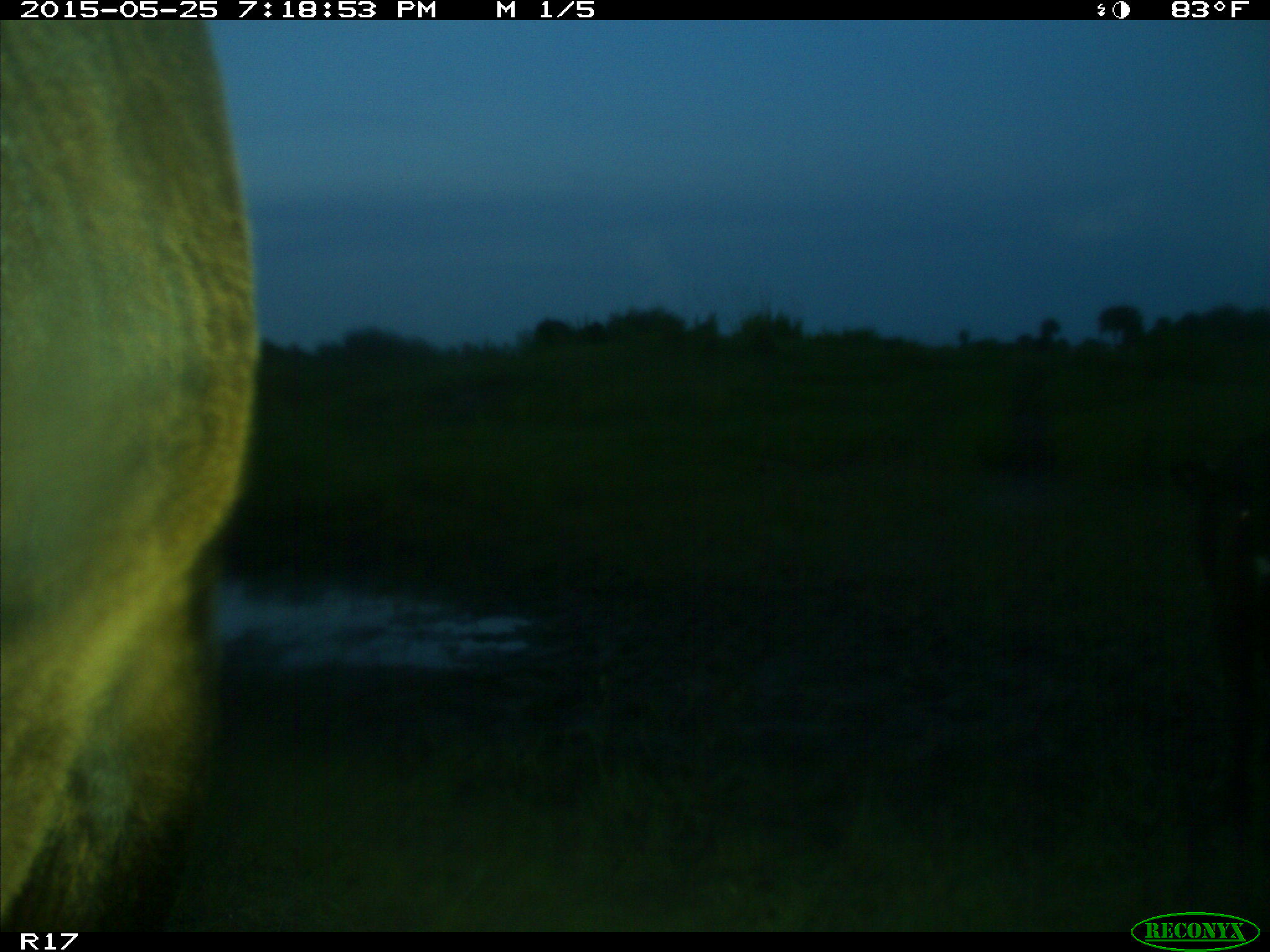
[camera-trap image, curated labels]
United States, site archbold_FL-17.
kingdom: Animalia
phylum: Chordata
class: Mammalia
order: Artiodactyla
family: Bovidae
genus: Bos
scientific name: Bos taurus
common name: domestic cow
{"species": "Bos taurus (domestic cow)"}